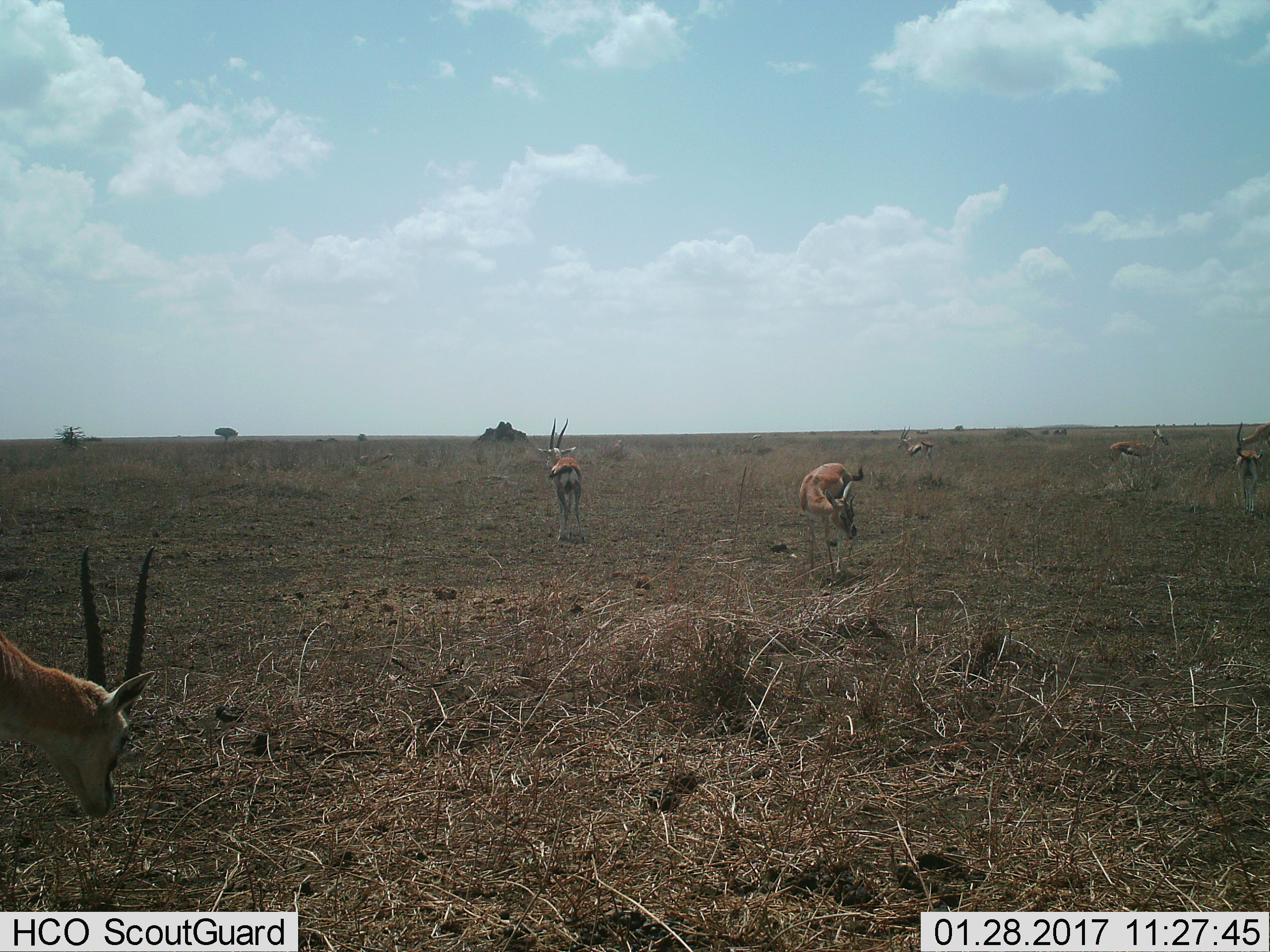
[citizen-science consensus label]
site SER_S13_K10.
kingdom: Animalia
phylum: Chordata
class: Mammalia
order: Artiodactyla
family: Bovidae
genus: Eudorcas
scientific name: Eudorcas thomsonii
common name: thomson's gazelle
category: gazellethomsons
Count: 8.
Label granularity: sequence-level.